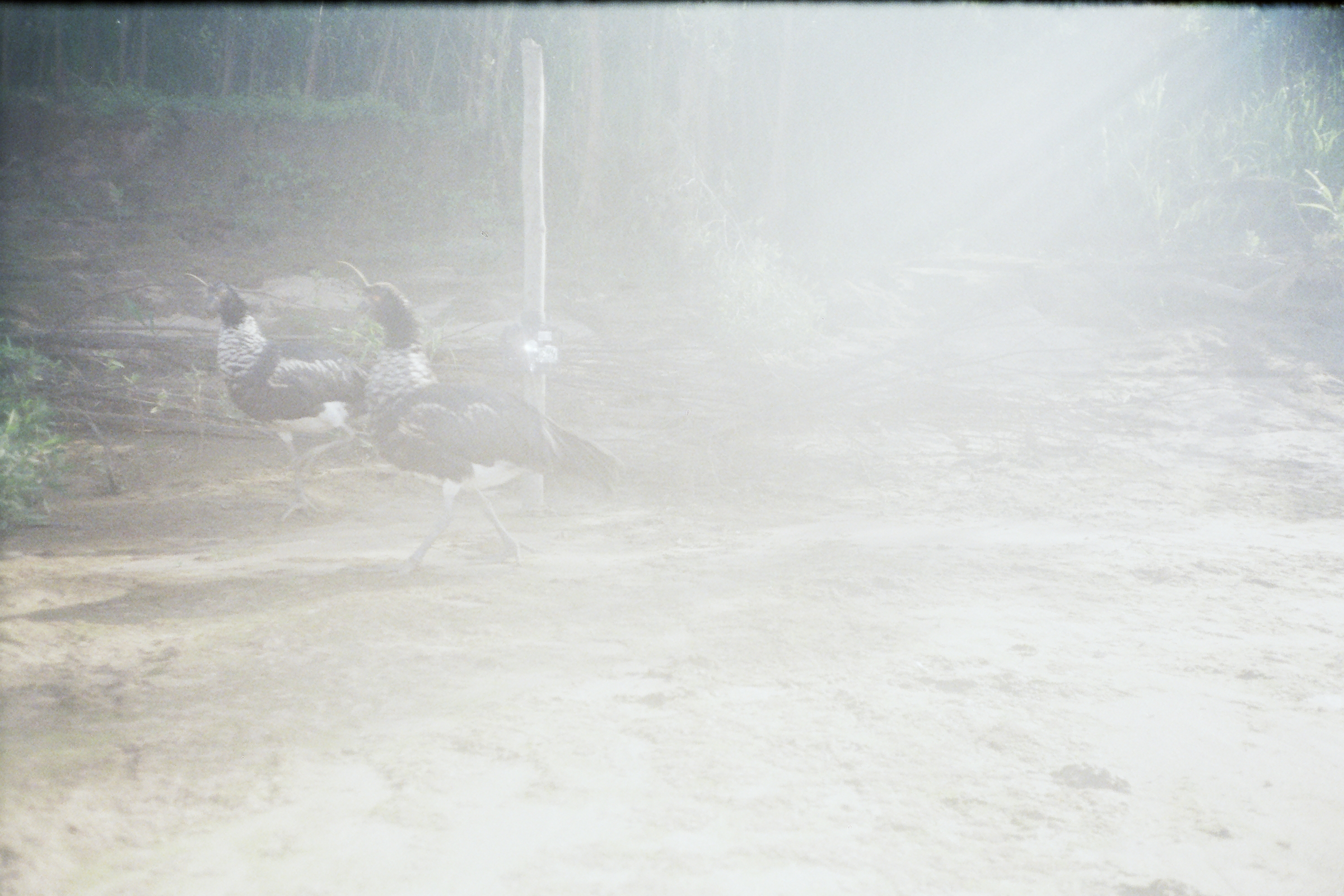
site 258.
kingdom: Animalia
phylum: Chordata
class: Aves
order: Anseriformes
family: Anhimidae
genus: Anhima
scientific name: Anhima cornuta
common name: horned screamer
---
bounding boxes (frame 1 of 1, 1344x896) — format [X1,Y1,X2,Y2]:
anhima cornuta: [332,258,635,581]; [181,272,371,520]